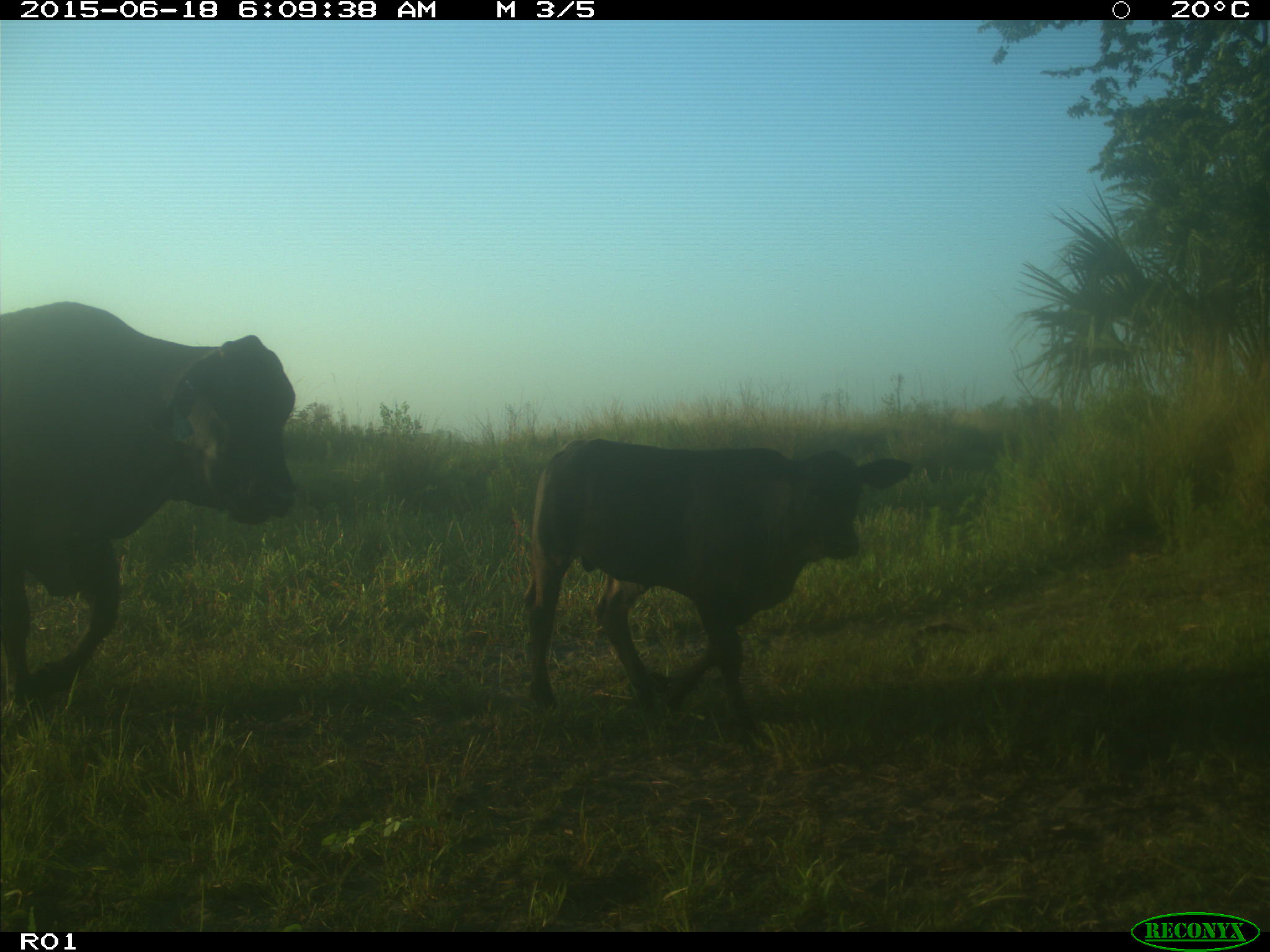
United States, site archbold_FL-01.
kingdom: Animalia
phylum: Chordata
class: Mammalia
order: Artiodactyla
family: Bovidae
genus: Bos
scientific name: Bos taurus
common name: domestic cow